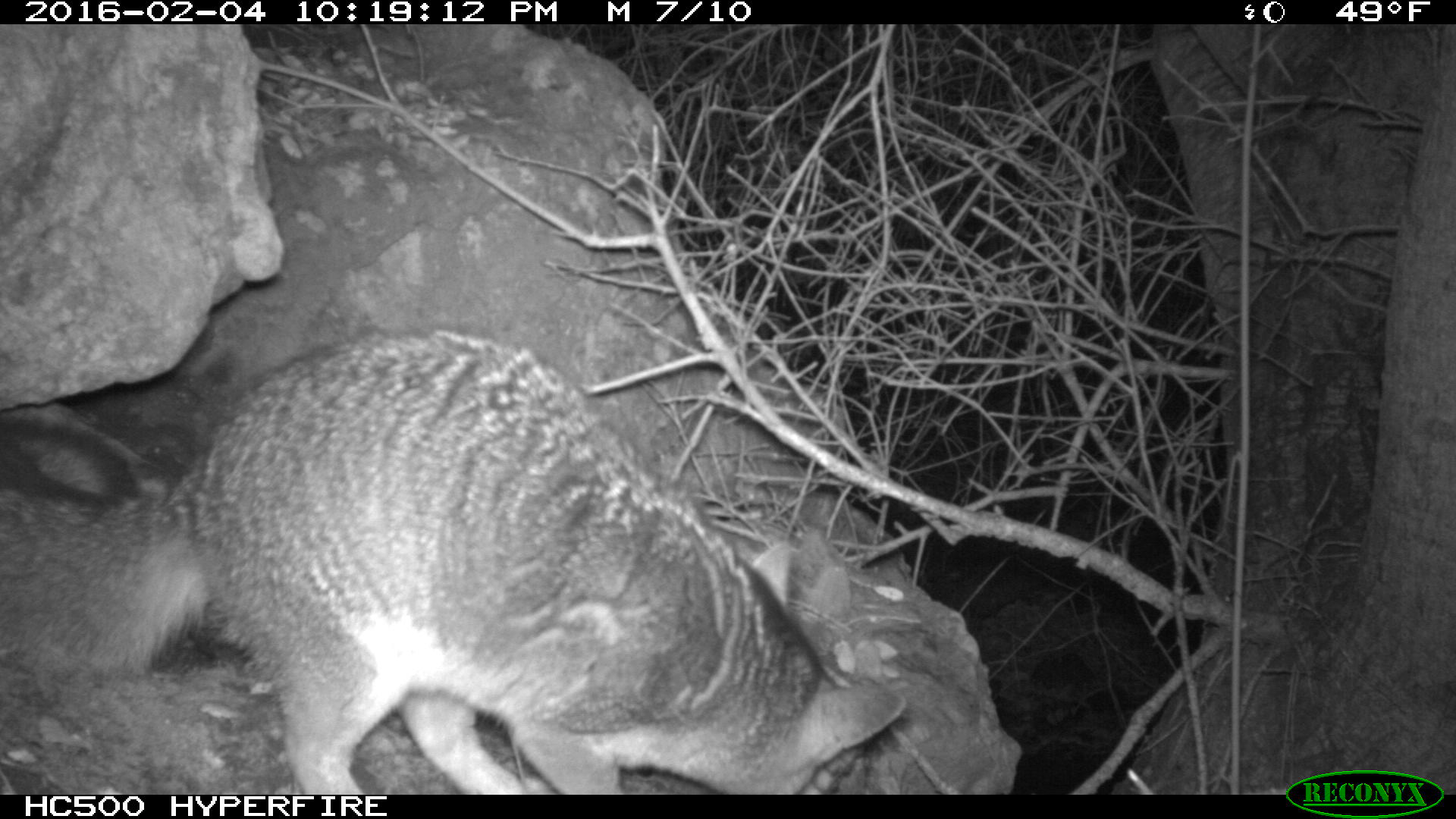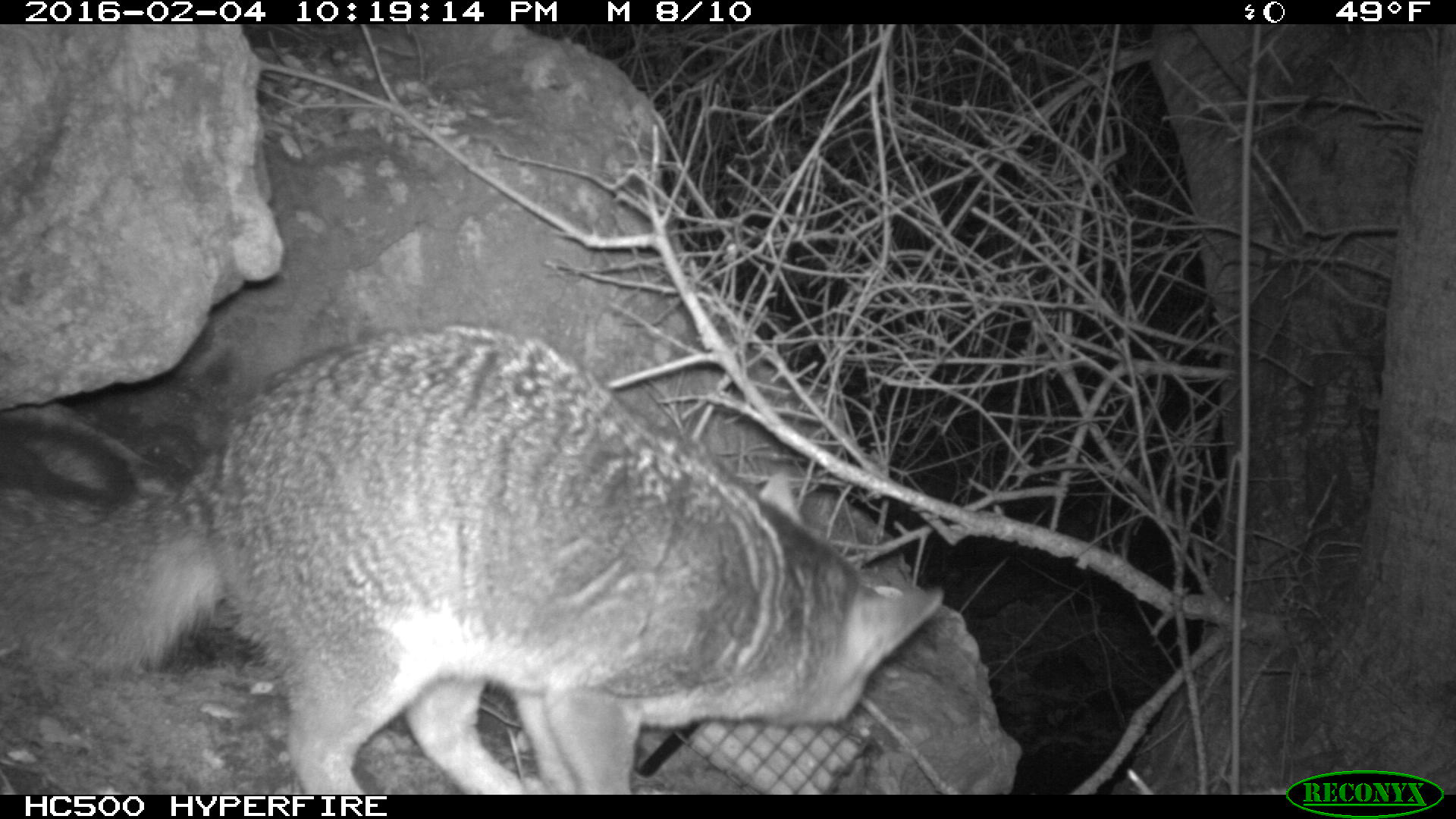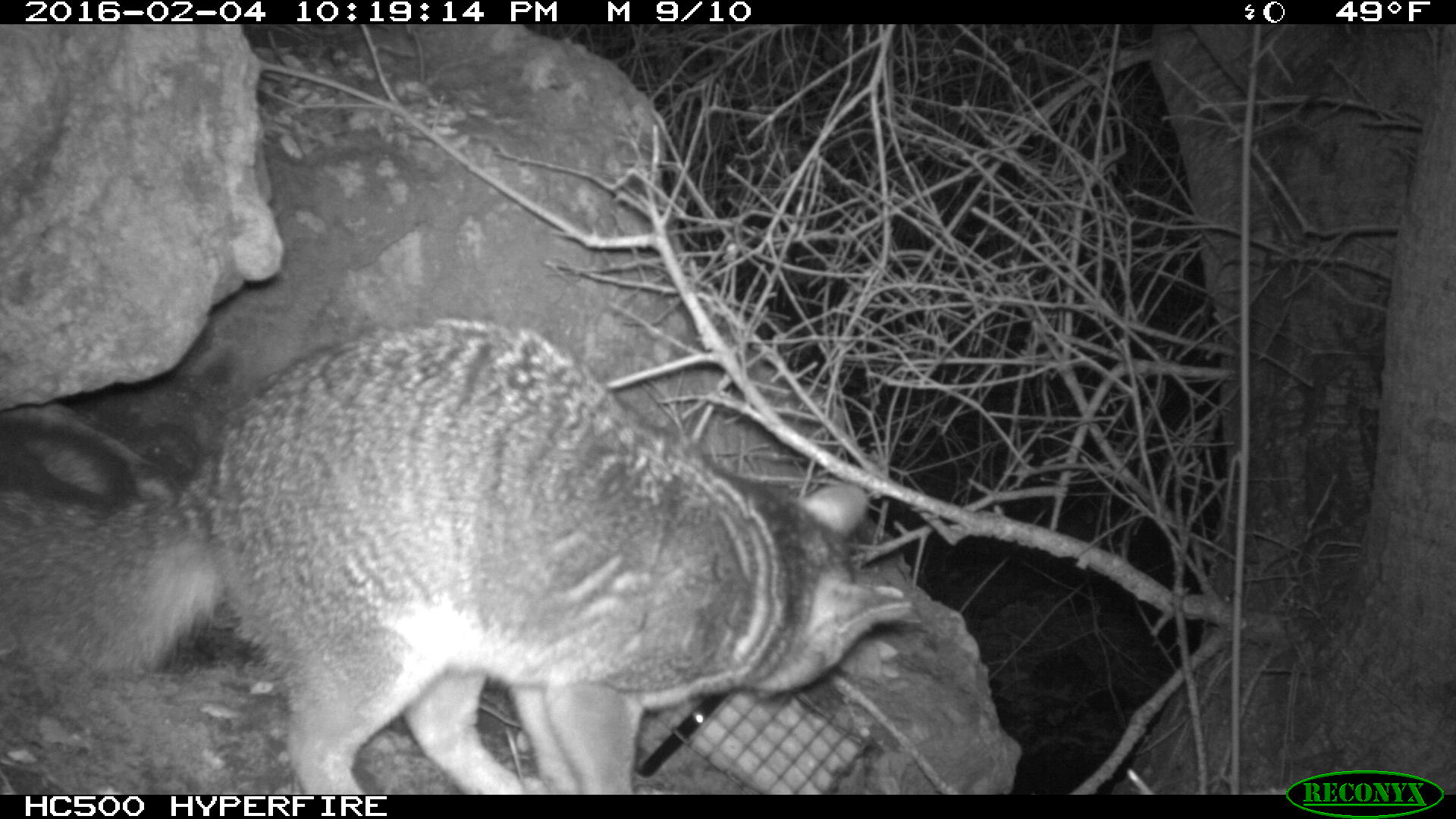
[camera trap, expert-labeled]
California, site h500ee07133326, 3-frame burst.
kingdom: Animalia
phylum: Chordata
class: Mammalia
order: Carnivora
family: Canidae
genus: Urocyon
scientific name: Urocyon littoralis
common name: island fox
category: fox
Fox (island fox) (Urocyon littoralis).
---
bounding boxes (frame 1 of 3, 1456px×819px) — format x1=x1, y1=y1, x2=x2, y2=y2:
fox: x1=0, y1=327, x2=905, y2=794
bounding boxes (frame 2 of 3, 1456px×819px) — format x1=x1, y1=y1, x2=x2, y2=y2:
fox: x1=0, y1=322, x2=946, y2=791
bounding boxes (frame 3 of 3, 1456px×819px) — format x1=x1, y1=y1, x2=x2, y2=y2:
fox: x1=0, y1=312, x2=922, y2=794